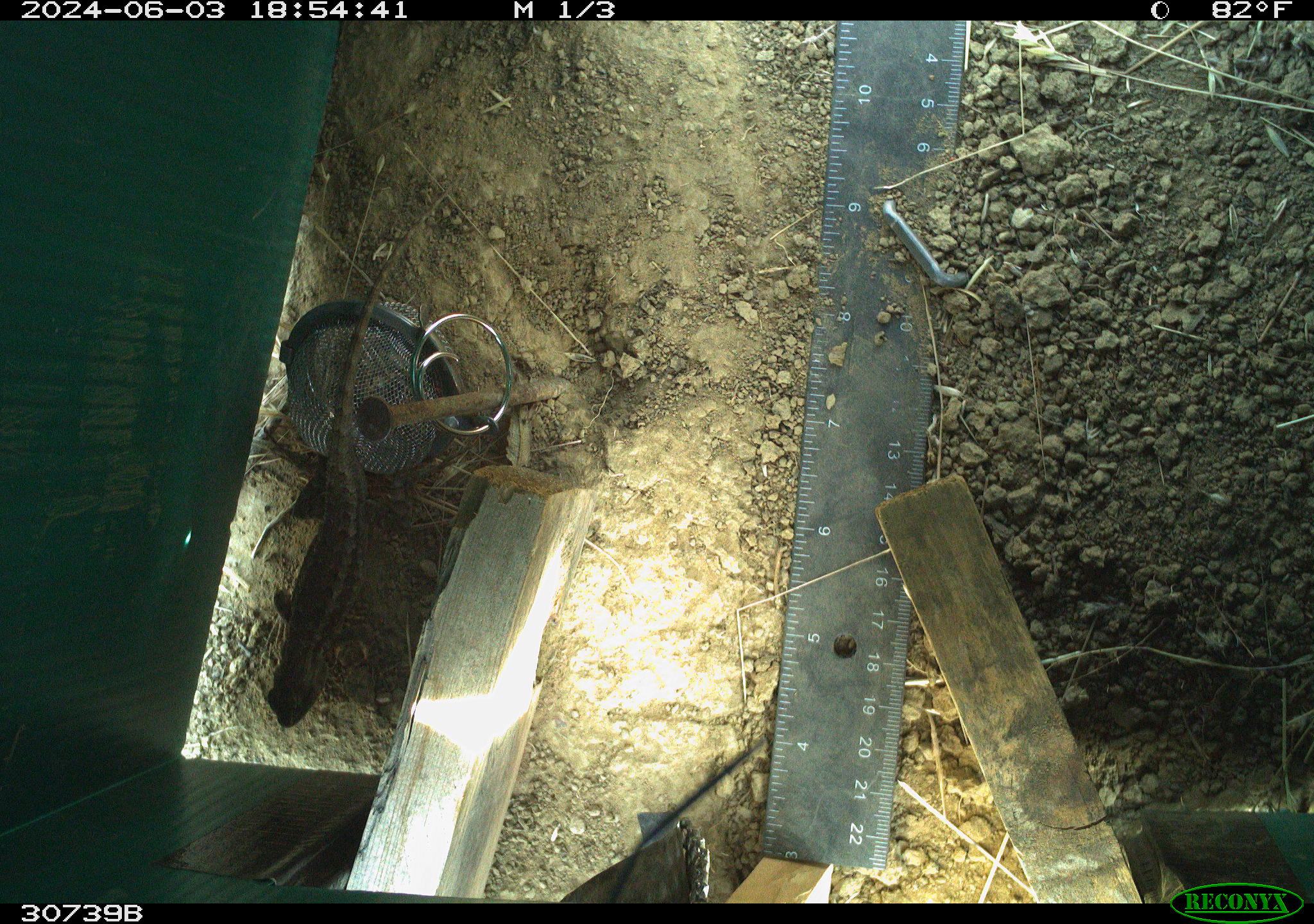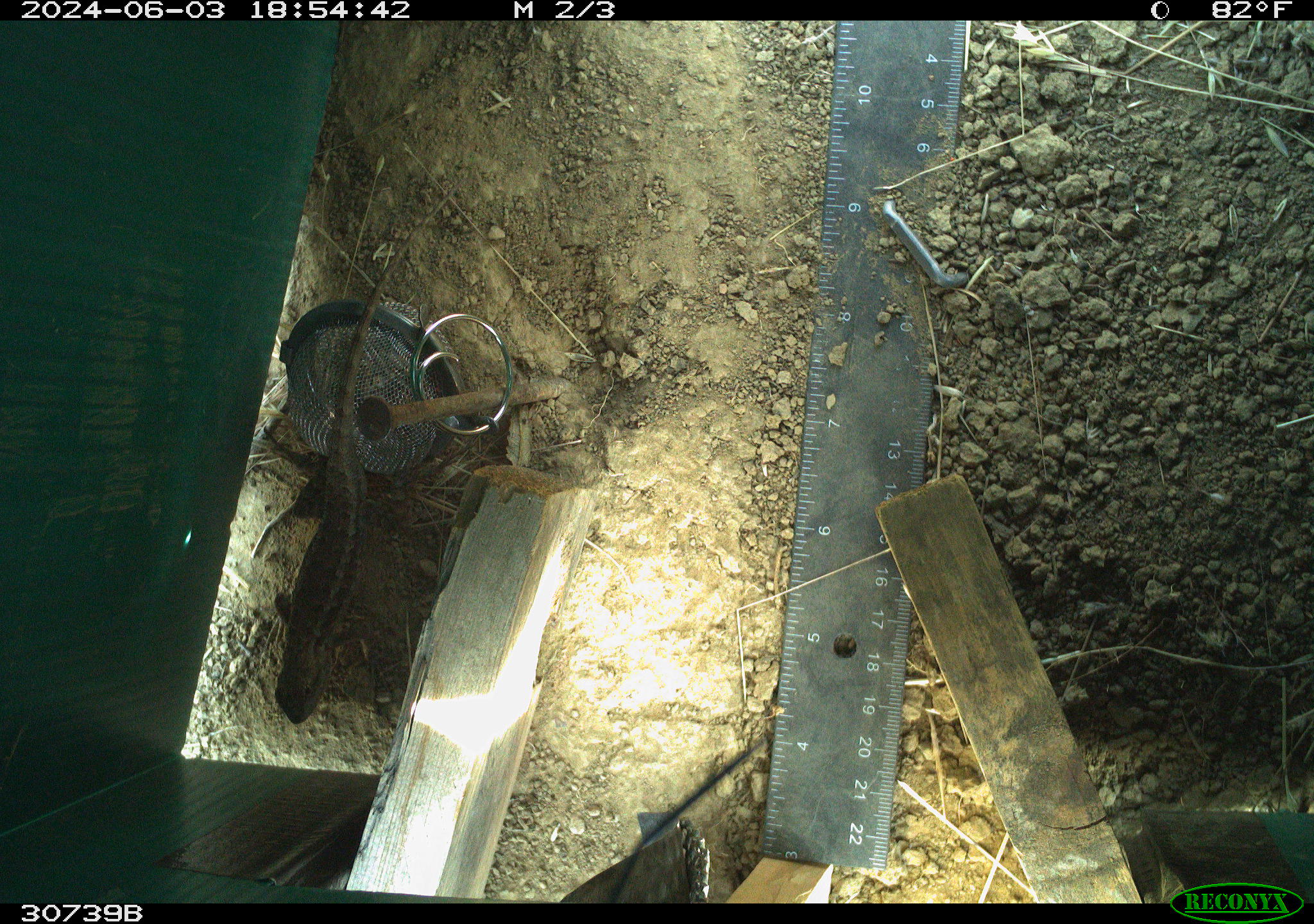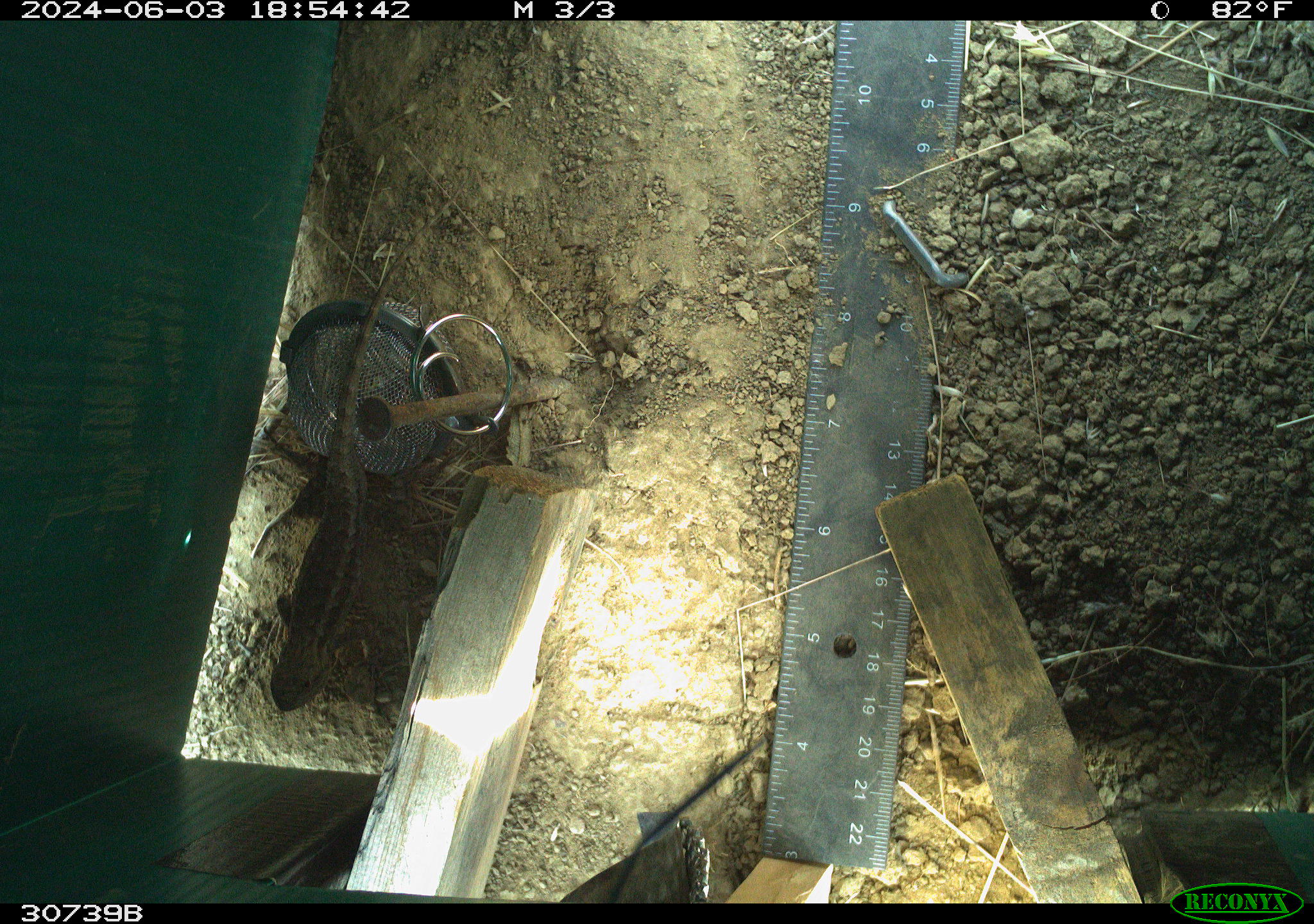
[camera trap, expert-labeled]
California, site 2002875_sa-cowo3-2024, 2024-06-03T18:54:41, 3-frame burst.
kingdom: Animalia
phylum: Chordata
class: Reptilia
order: Squamata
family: Phrynosomatidae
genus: Sceloporus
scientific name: Sceloporus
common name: spiny lizards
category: sceloporus species